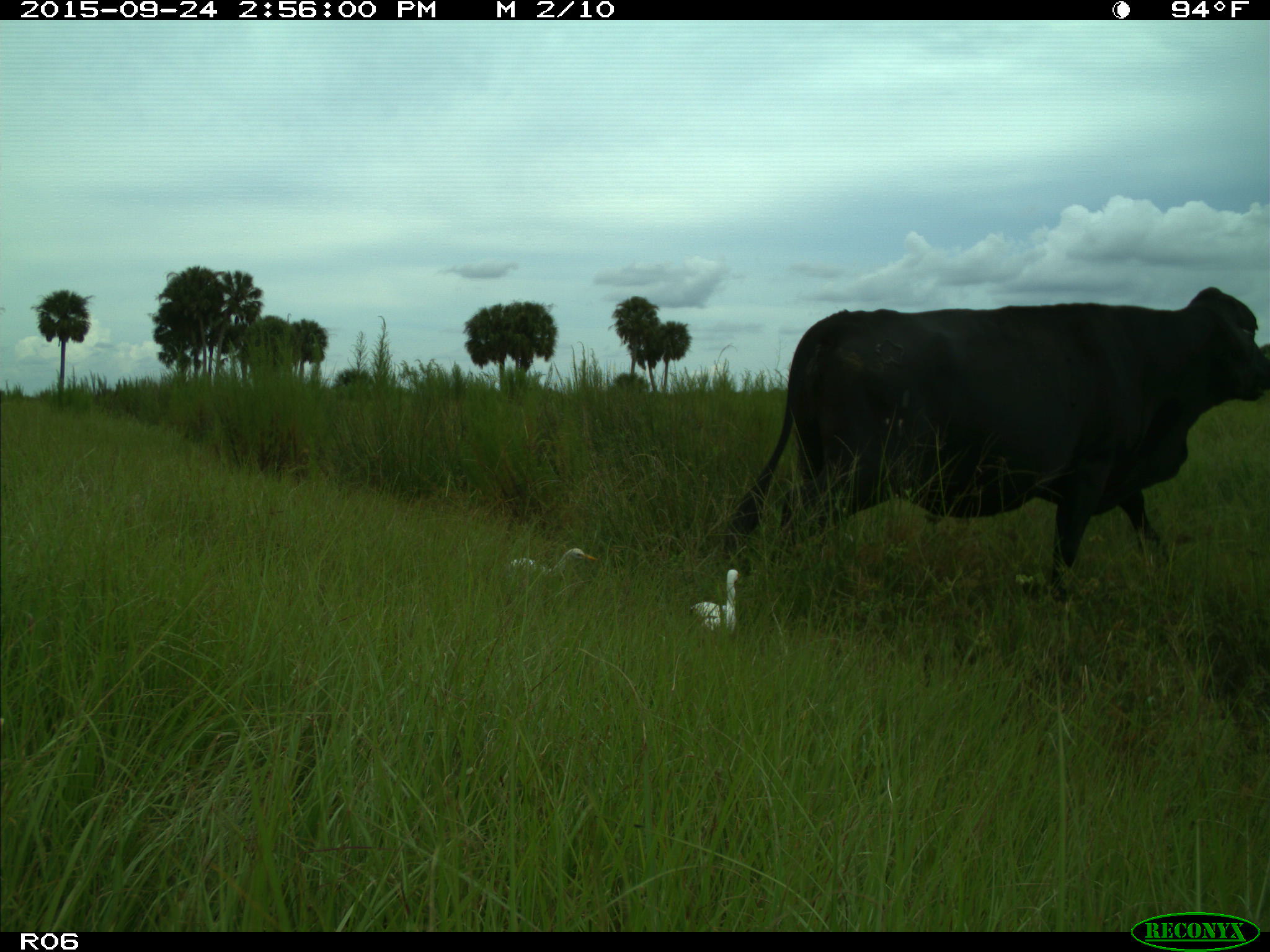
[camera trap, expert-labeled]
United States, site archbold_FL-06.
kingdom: Animalia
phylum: Chordata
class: Mammalia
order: Artiodactyla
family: Bovidae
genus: Bos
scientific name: Bos taurus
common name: domestic cow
Bos taurus (domestic cow).